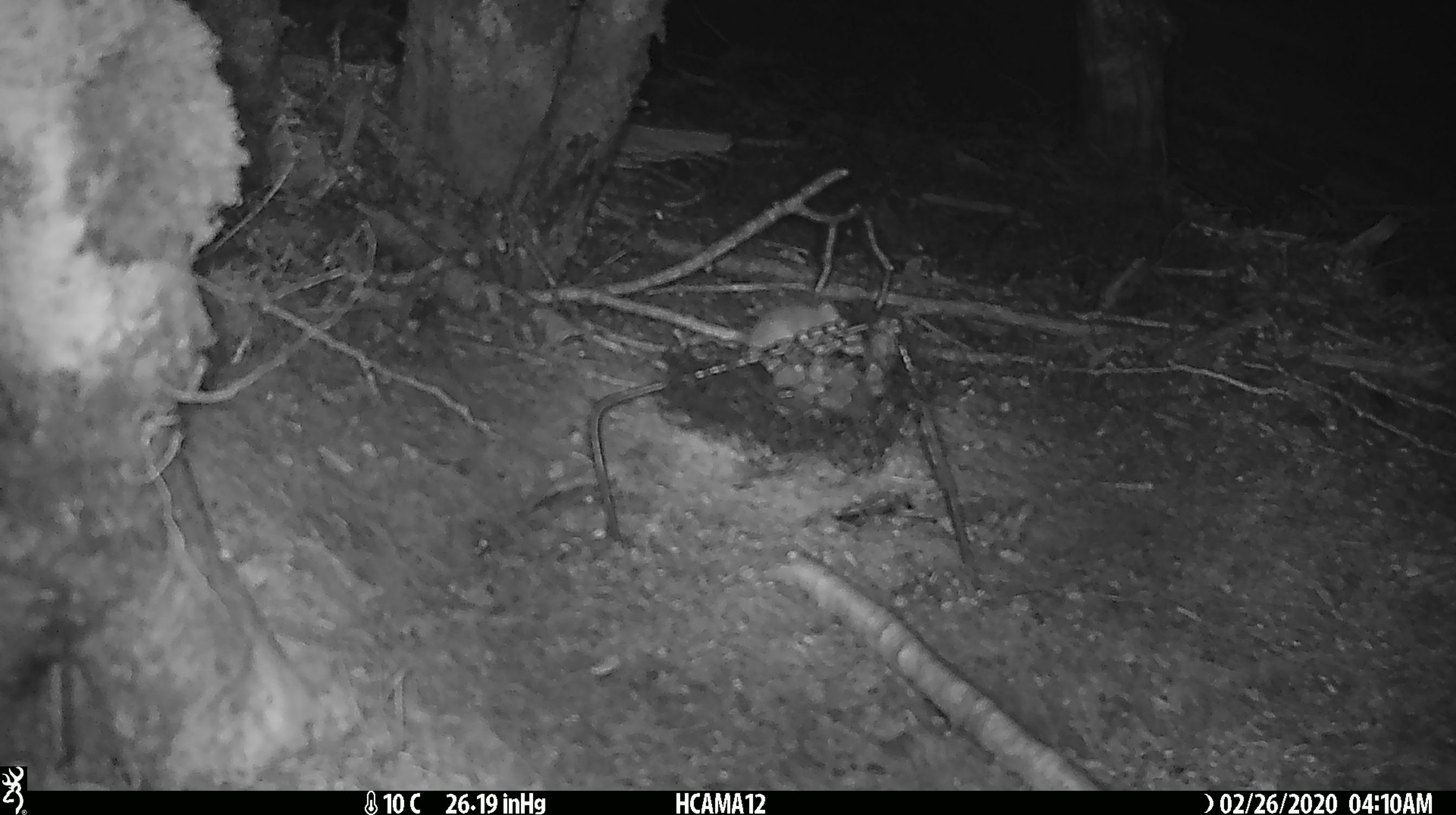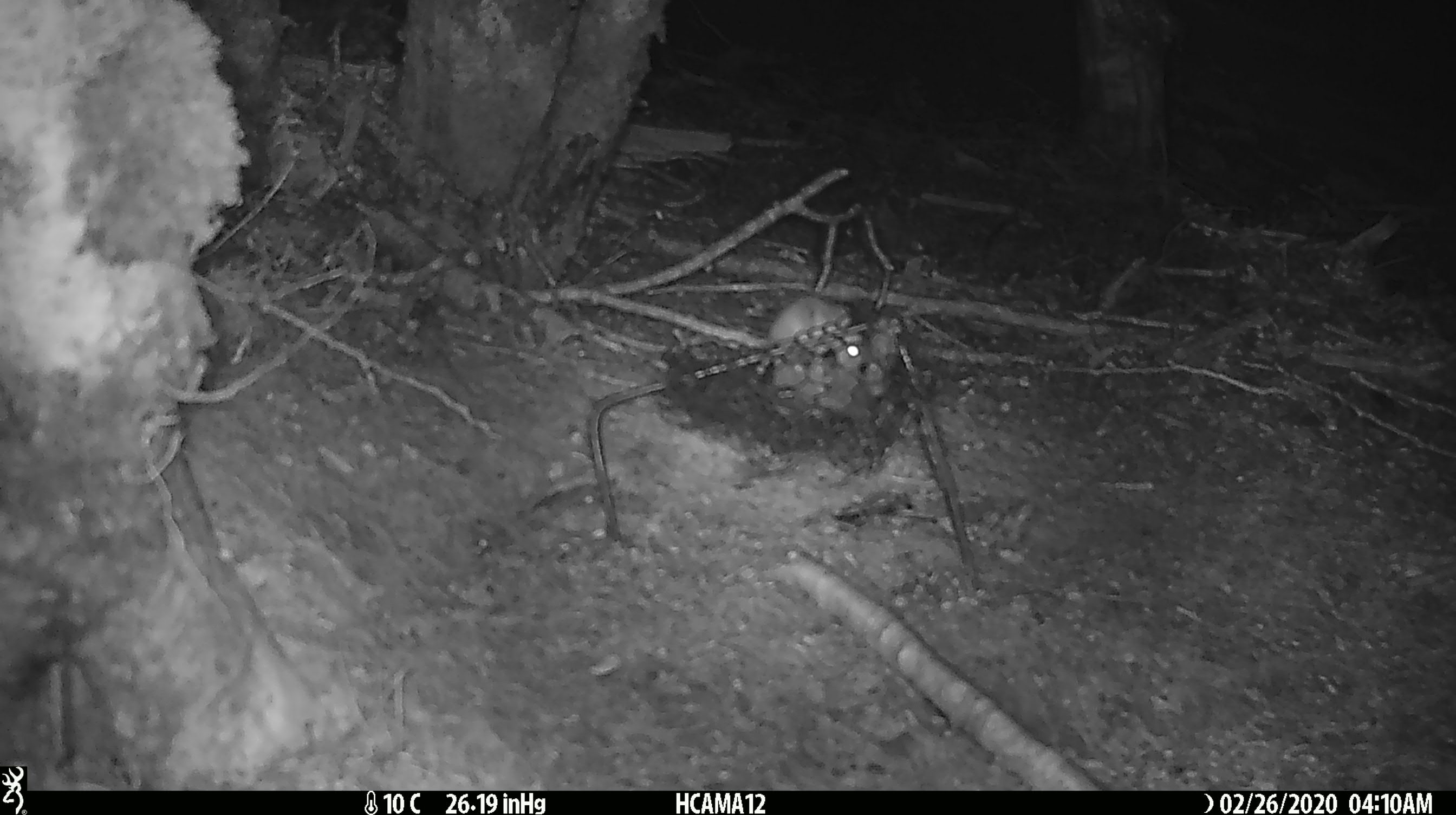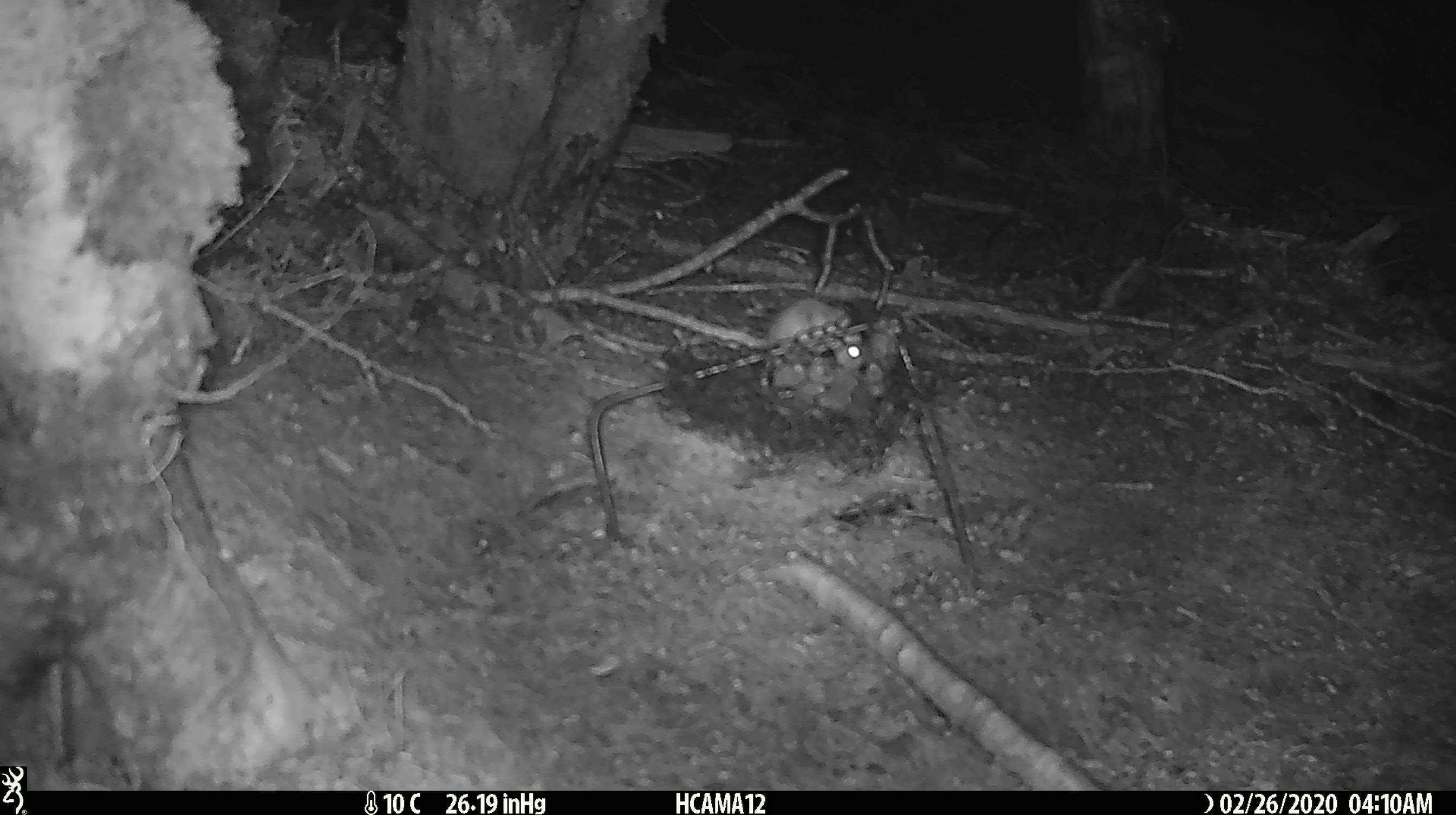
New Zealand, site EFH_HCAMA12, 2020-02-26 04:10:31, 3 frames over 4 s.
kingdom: Animalia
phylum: Chordata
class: Mammalia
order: Rodentia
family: Muridae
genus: Mus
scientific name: Mus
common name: mouse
Mouse (Mus).